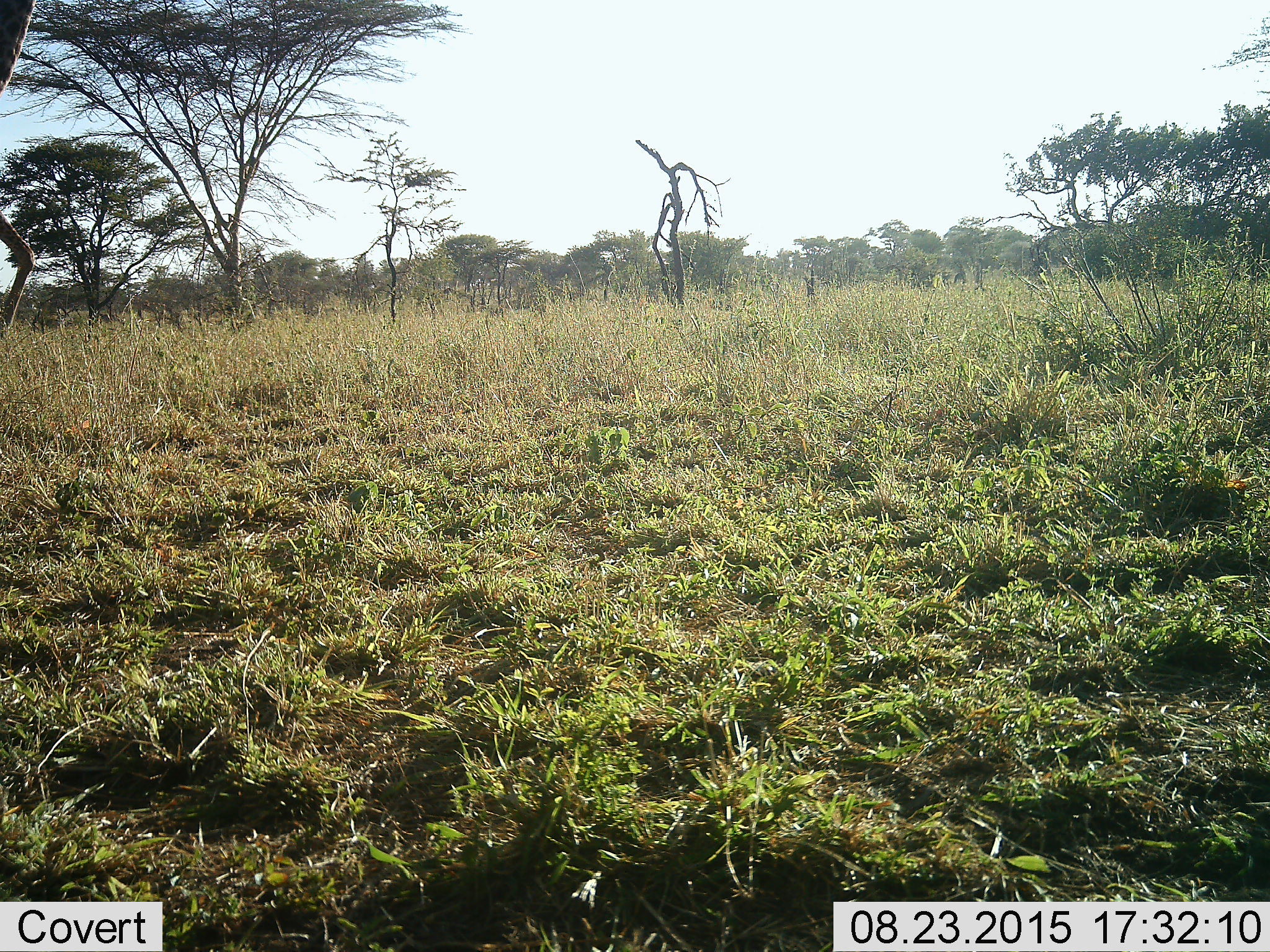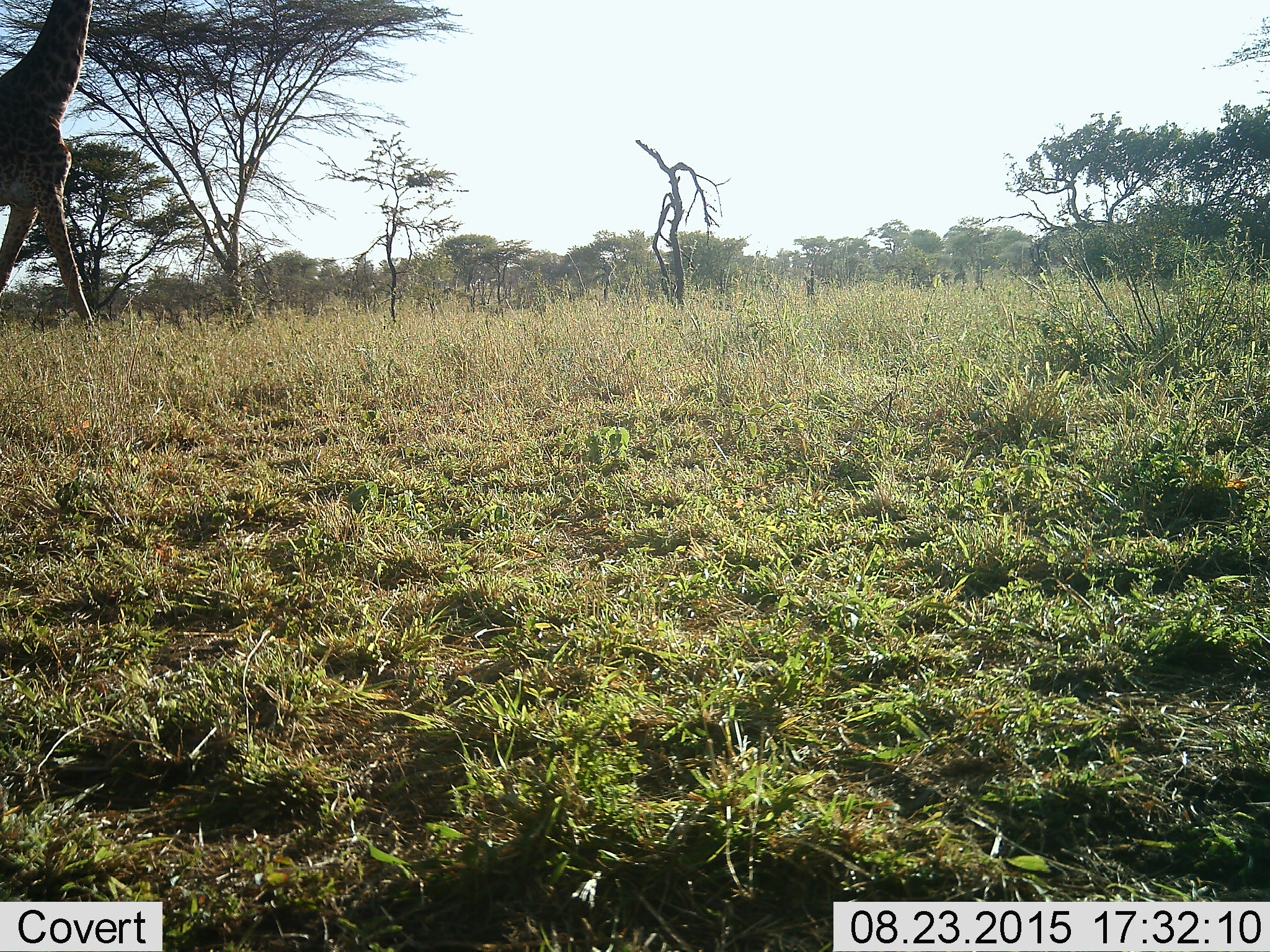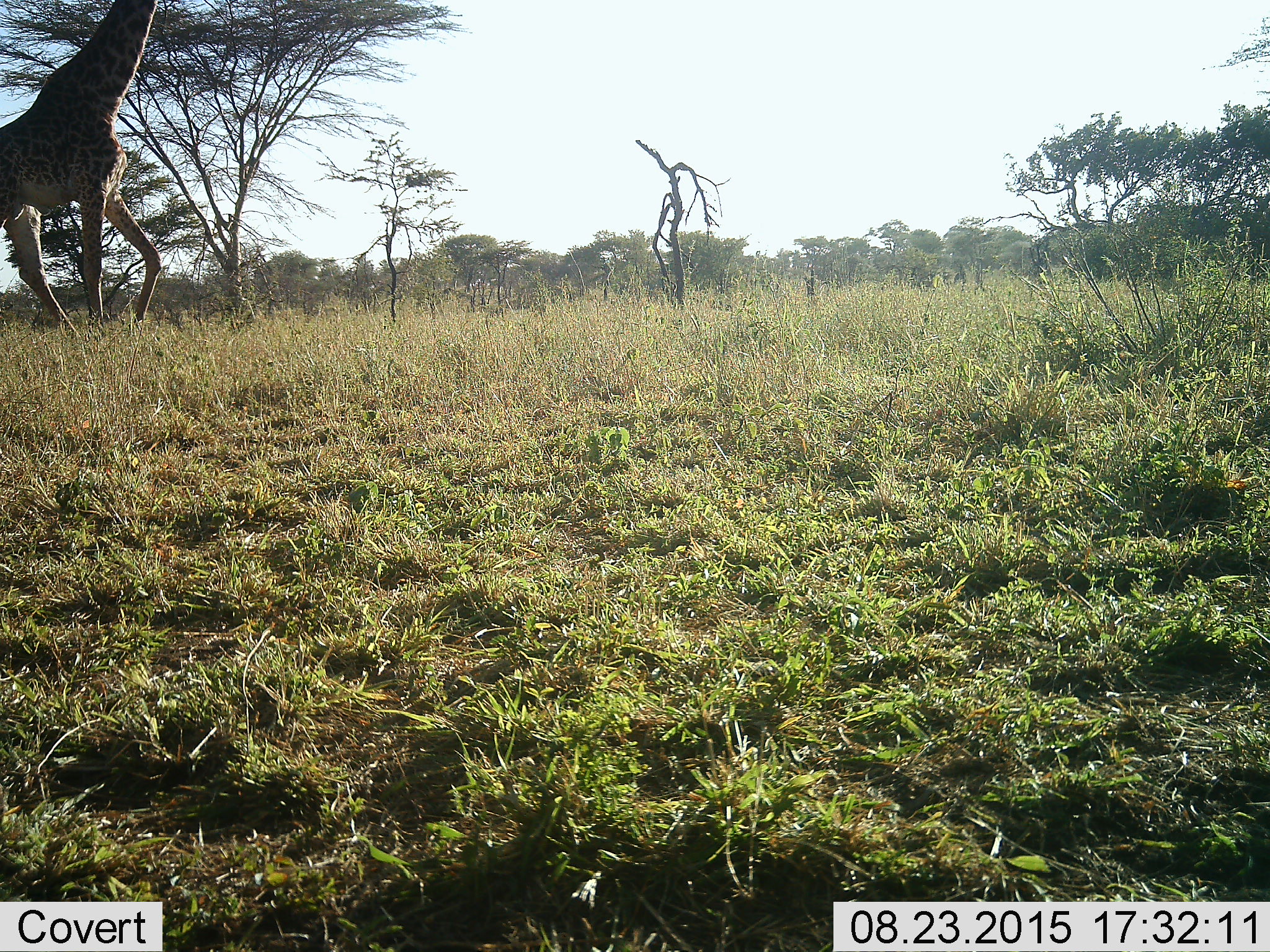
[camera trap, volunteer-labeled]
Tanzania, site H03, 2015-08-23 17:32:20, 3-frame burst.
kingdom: Animalia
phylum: Chordata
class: Mammalia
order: Artiodactyla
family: Giraffidae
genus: Giraffa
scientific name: Giraffa camelopardalis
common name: giraffe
Giraffe (Giraffa camelopardalis), count 1. Behavior (volunteer vote fractions): standing 0%, resting 0%, moving 100%, interacting 0%. Young present (vote fraction): 0%. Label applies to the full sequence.